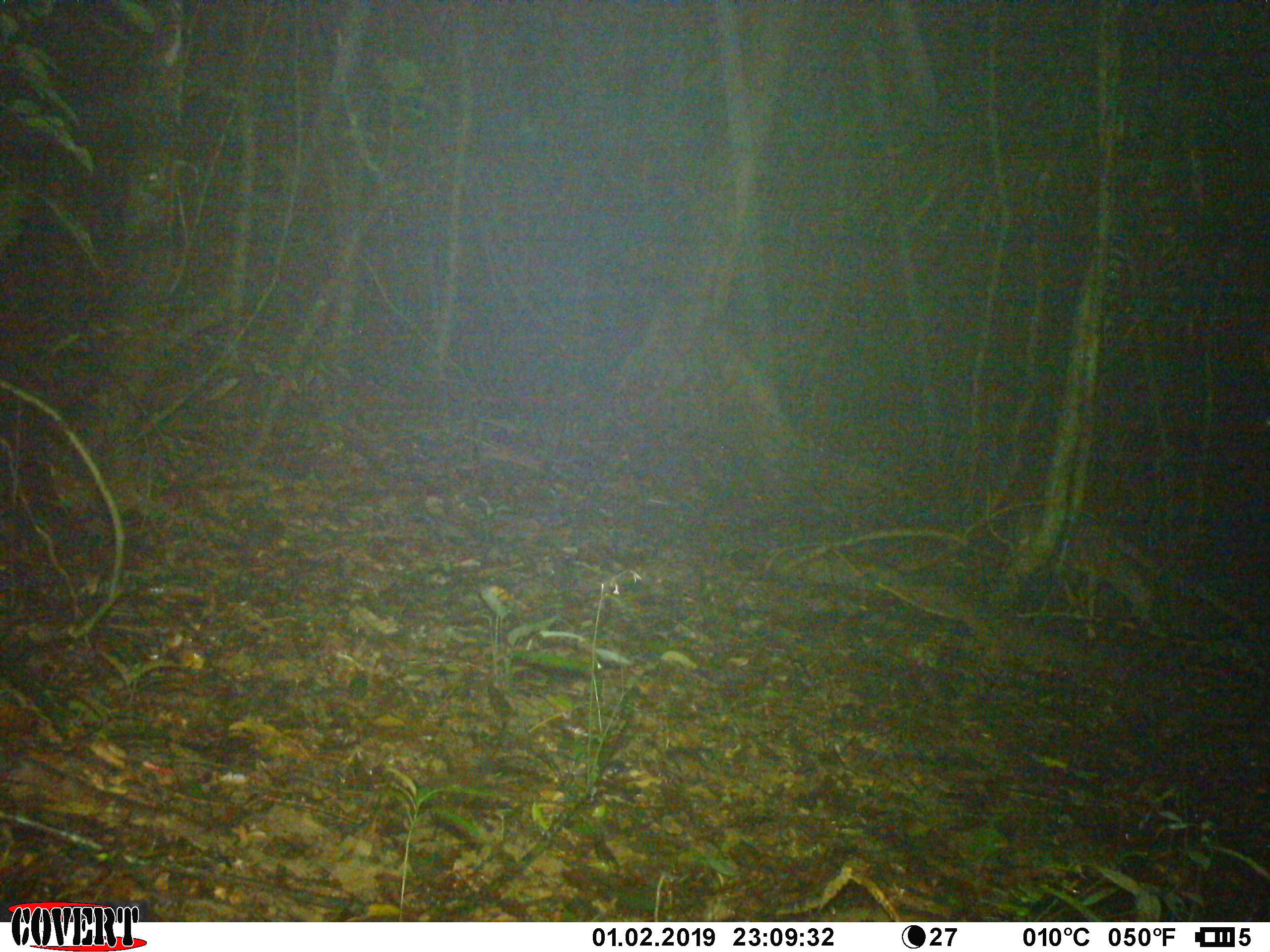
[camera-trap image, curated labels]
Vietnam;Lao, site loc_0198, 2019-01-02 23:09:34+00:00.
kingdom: Animalia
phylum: Chordata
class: Mammalia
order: Artiodactyla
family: Cervidae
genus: Muntiacus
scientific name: Muntiacus vuquangensis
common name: large-antlered muntjac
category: large antlered muntjac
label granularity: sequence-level